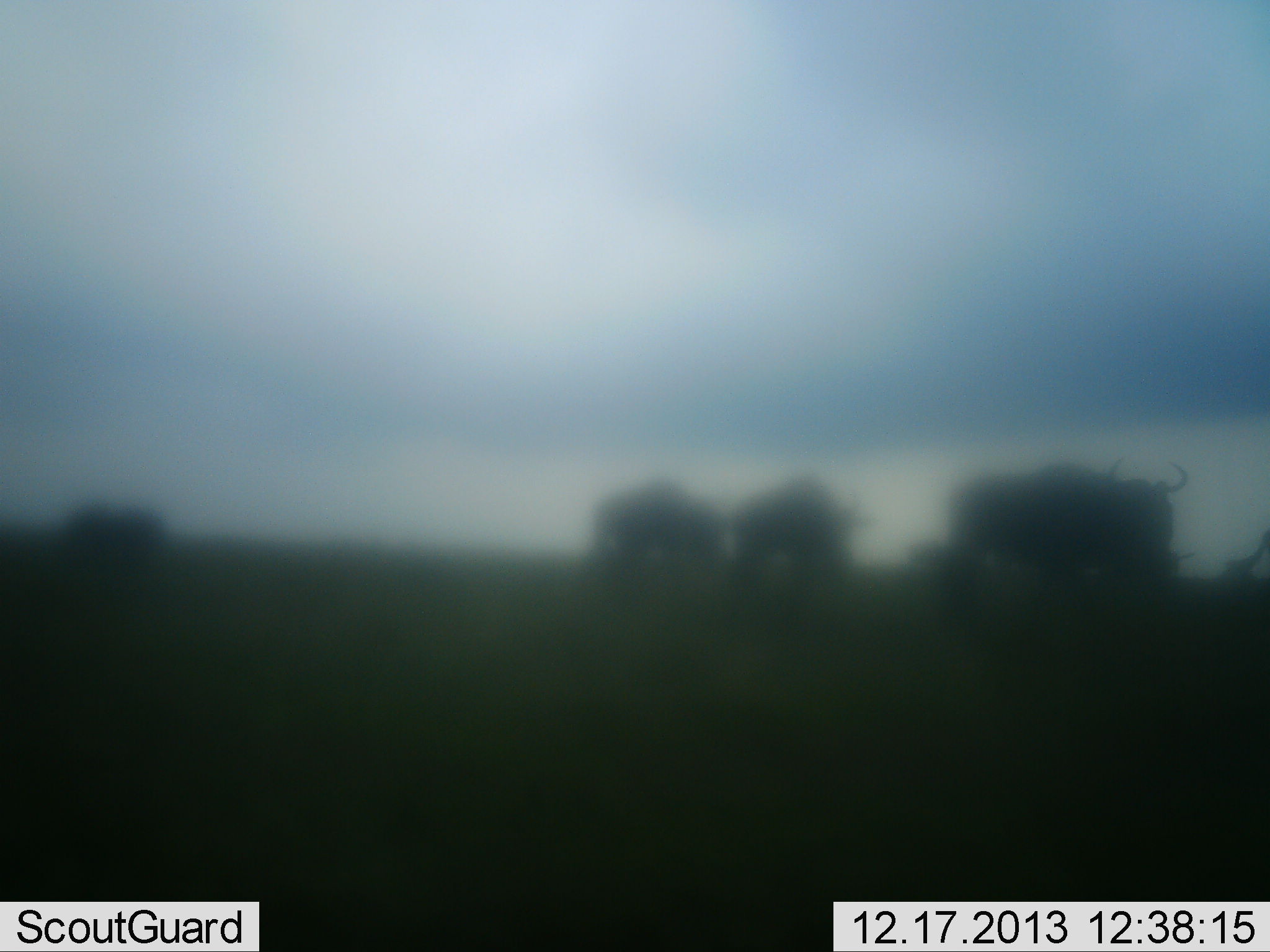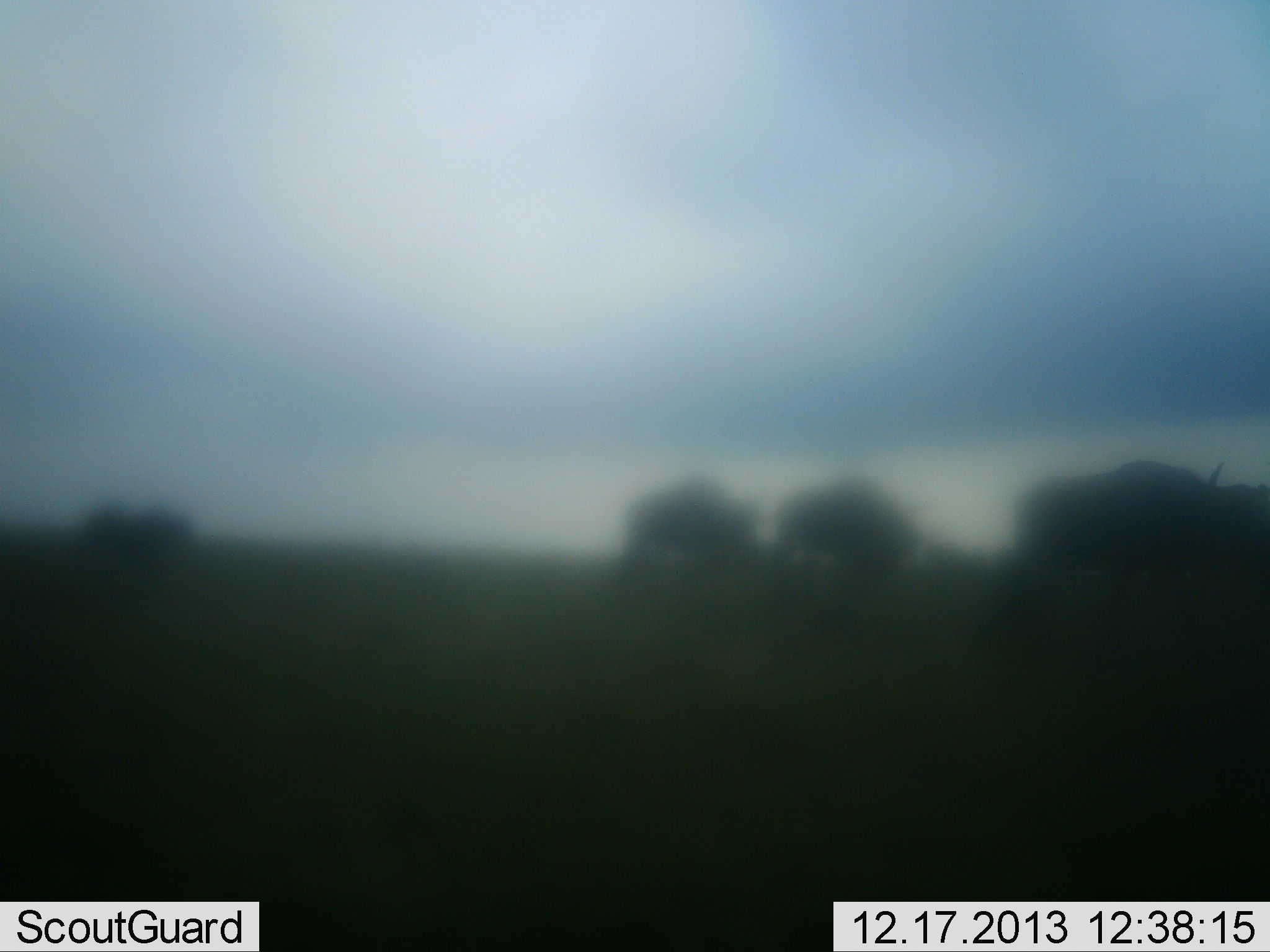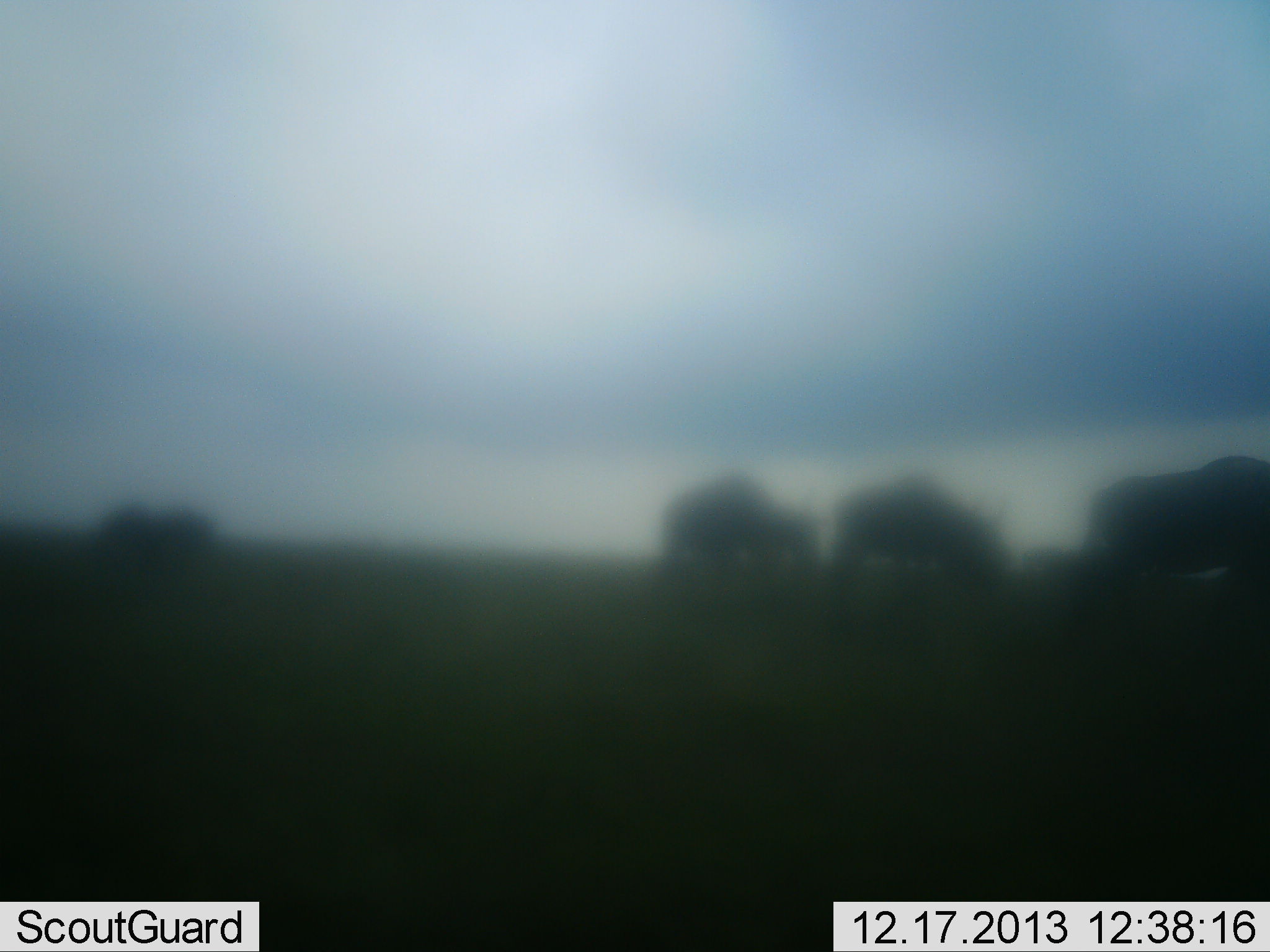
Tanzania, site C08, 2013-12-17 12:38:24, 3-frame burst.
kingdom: Animalia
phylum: Chordata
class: Mammalia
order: Artiodactyla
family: Bovidae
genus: Connochaetes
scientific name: Connochaetes taurinus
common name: blue wildebeest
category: wildebeest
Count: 5.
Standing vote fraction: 10%.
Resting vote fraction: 0%.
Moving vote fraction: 90%.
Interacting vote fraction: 0%.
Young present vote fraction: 0%.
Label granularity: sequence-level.